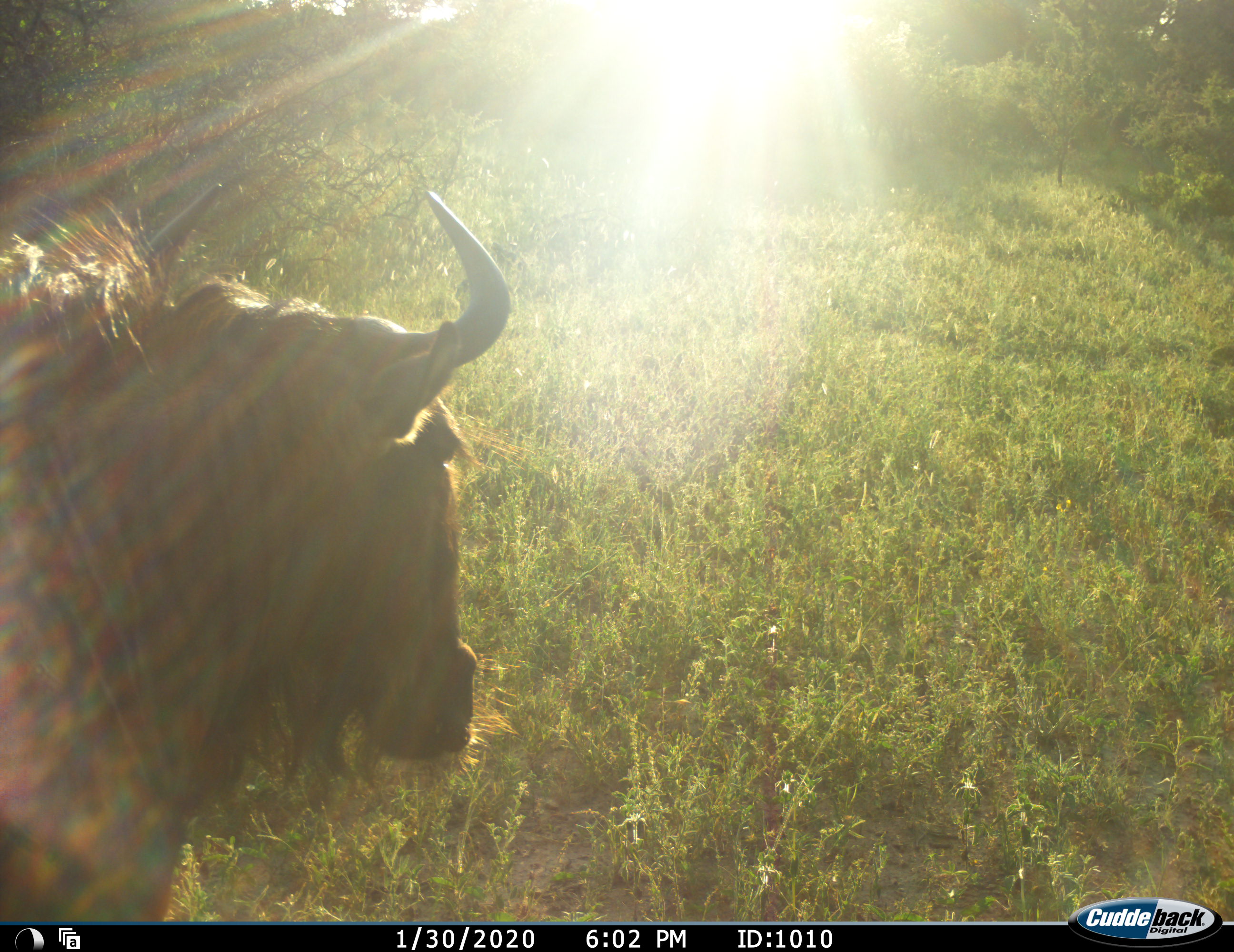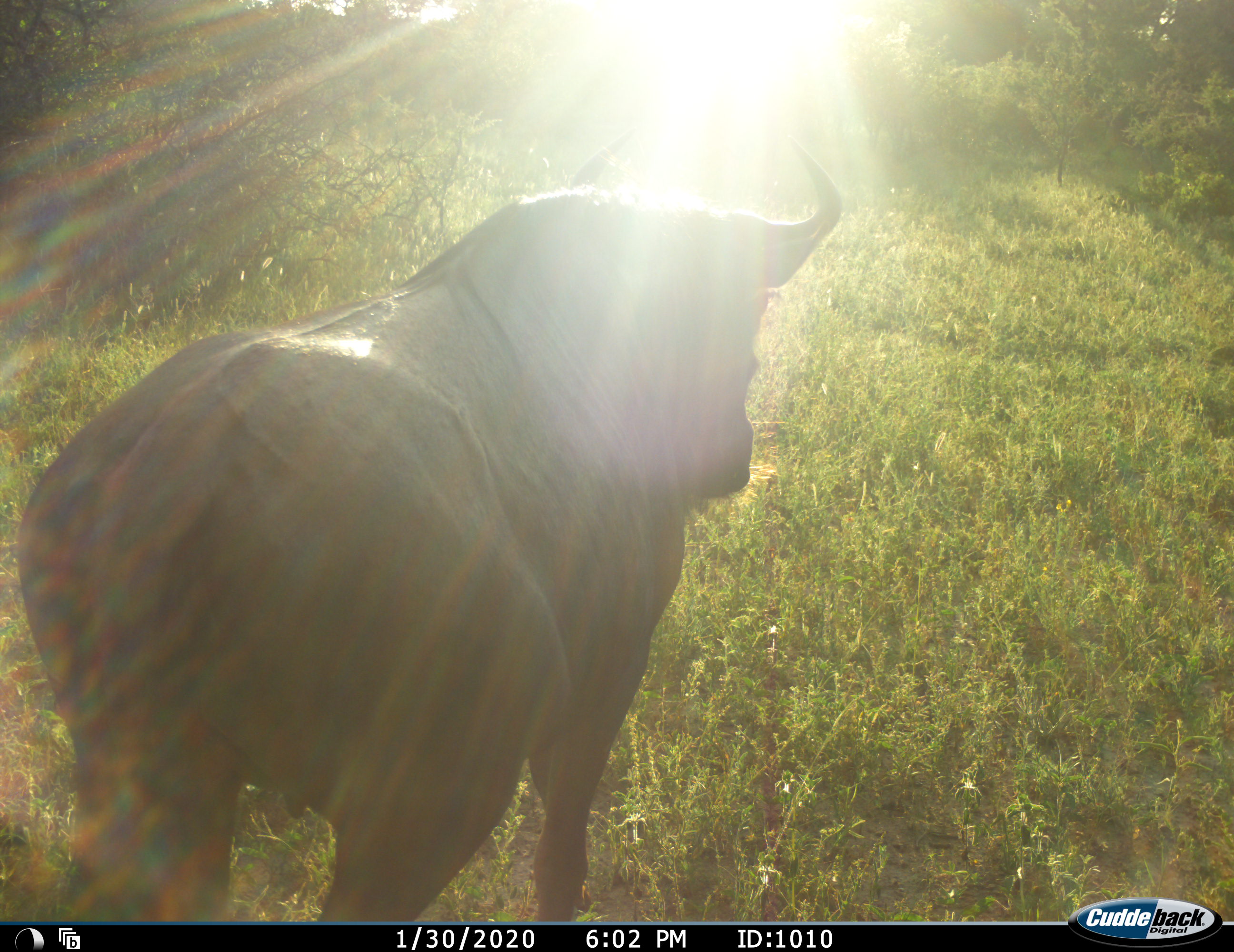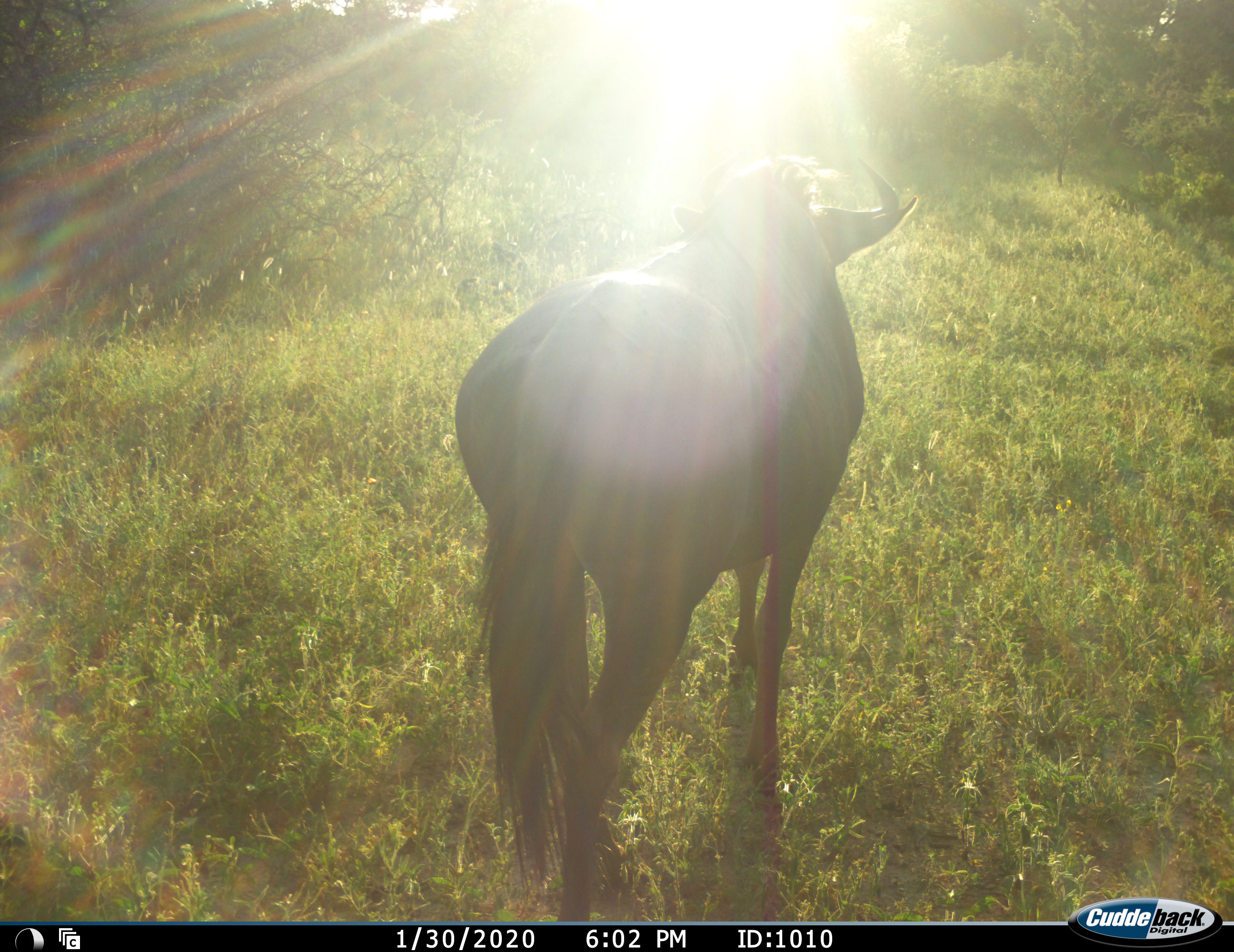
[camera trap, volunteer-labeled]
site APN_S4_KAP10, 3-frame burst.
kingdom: Animalia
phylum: Chordata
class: Mammalia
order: Artiodactyla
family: Bovidae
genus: Connochaetes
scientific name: Connochaetes taurinus taurinus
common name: blue wildebeest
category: wildebeestblue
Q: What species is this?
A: Wildebeestblue (blue wildebeest) (Connochaetes taurinus taurinus).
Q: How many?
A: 1.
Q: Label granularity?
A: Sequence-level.